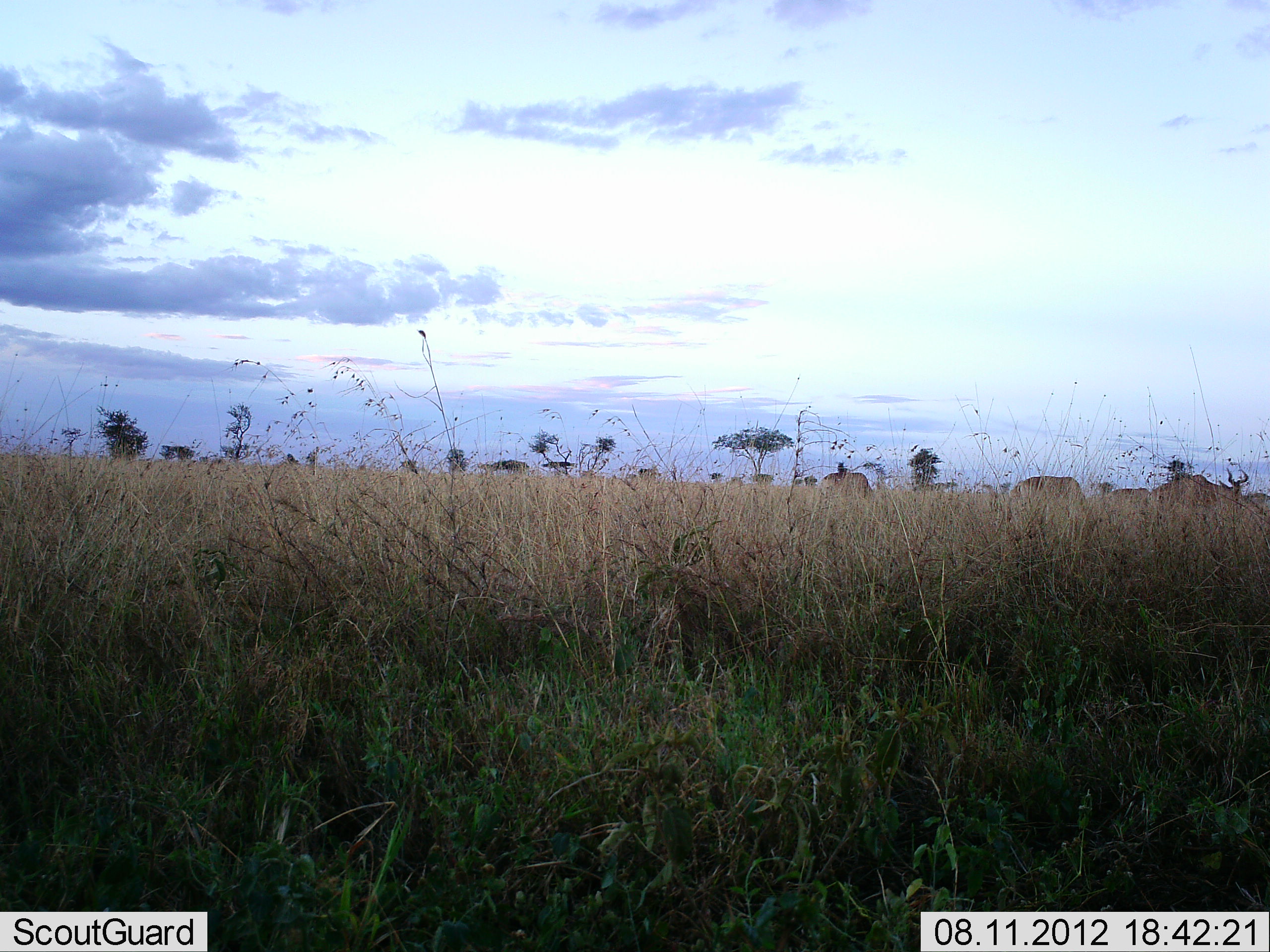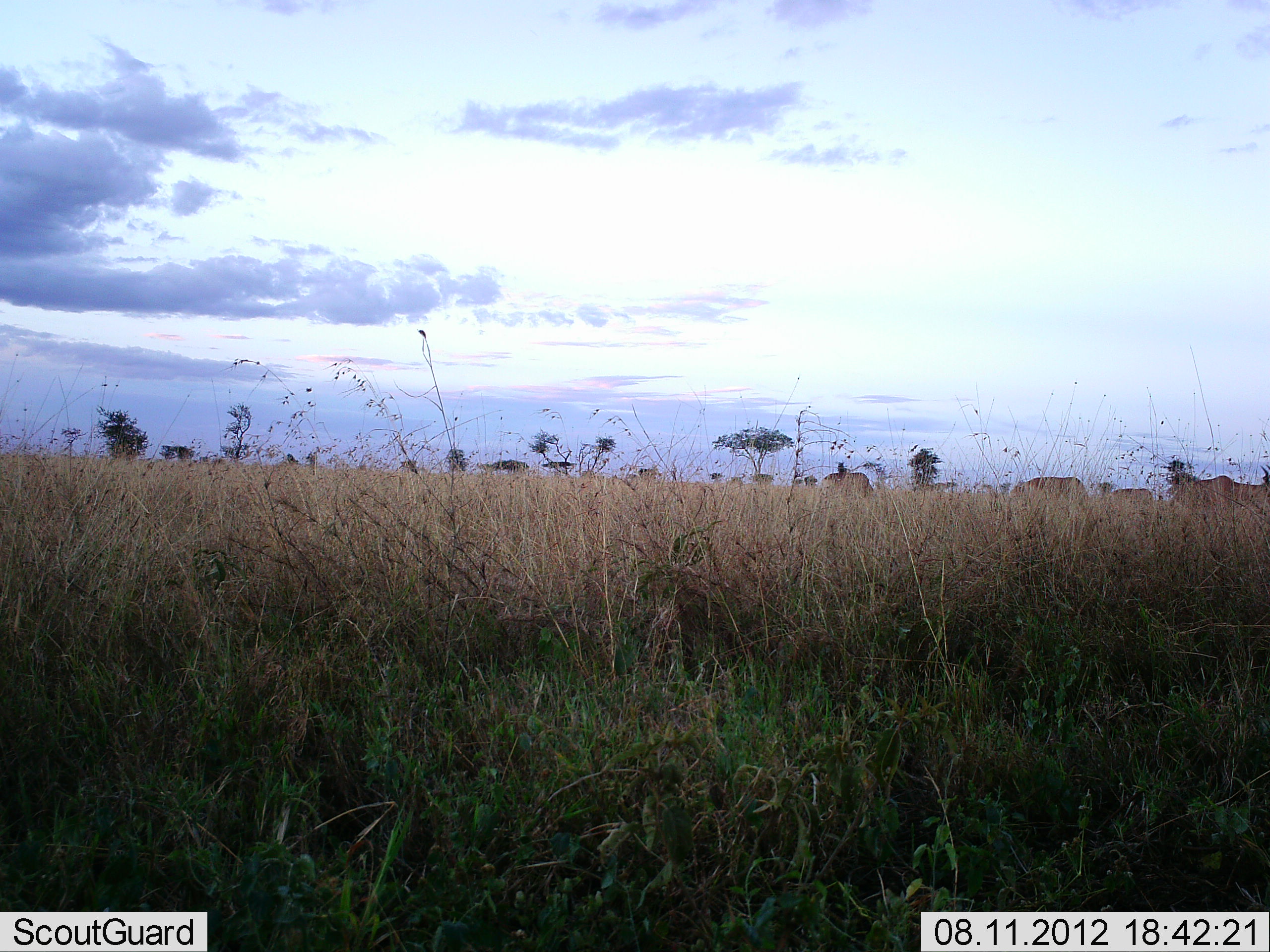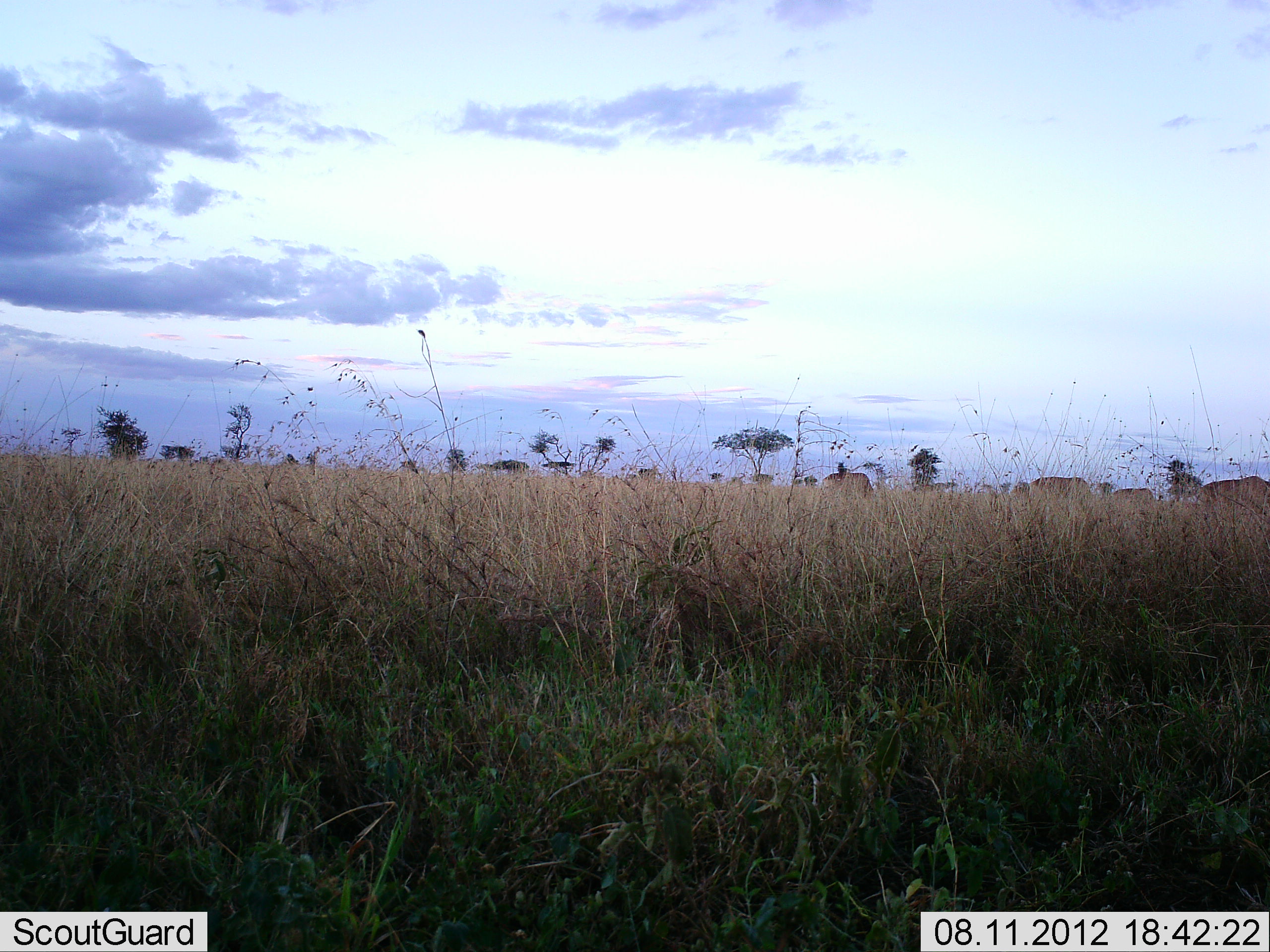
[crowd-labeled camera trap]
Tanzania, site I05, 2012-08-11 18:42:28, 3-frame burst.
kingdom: Animalia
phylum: Chordata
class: Mammalia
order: Artiodactyla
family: Bovidae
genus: Alcelaphus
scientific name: Alcelaphus buselaphus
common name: hartebeest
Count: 4.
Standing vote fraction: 30%.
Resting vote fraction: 0%.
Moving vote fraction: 80%.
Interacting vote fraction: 0%.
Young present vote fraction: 0%.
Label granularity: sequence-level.